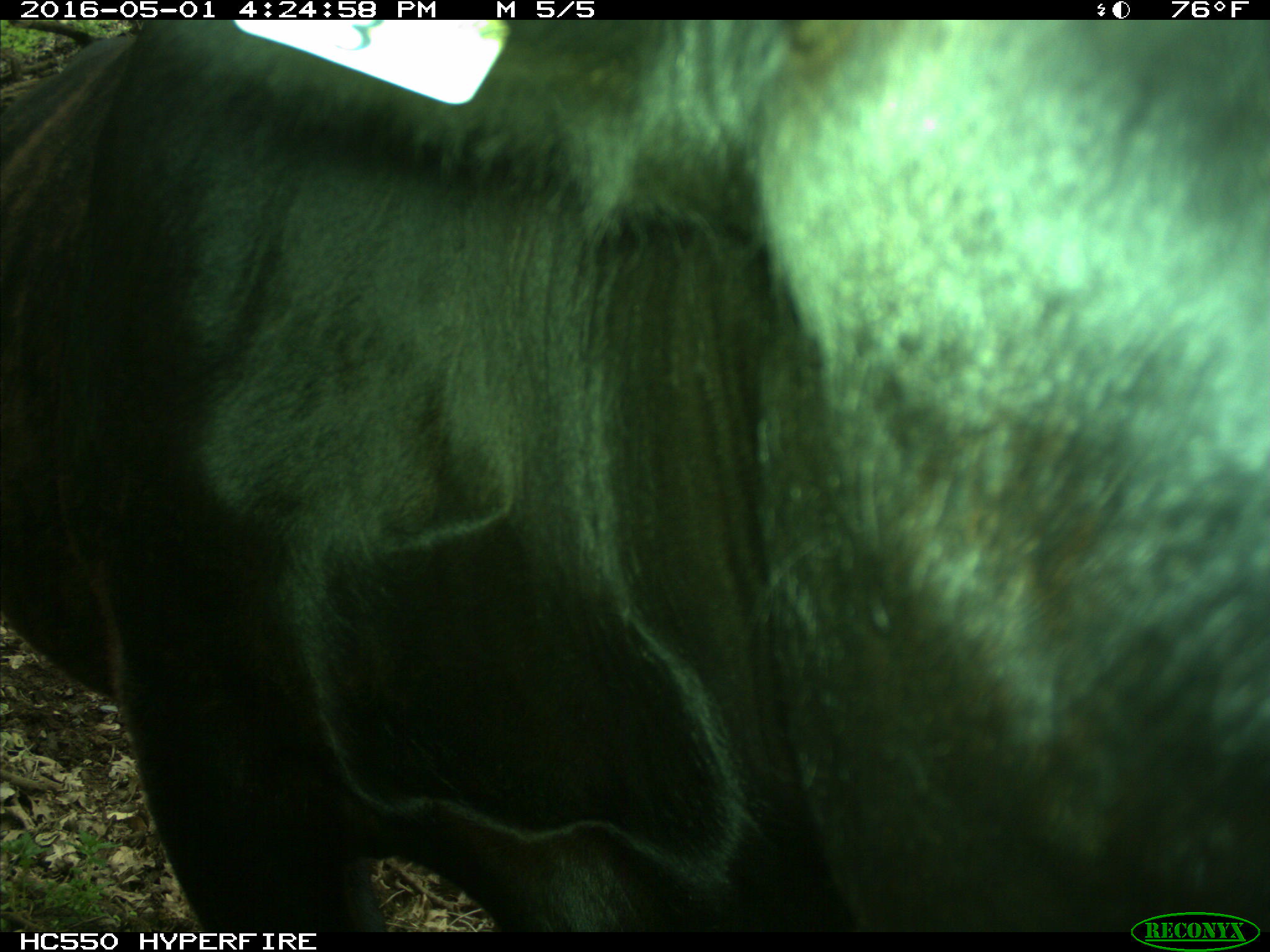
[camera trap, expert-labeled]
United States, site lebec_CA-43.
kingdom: Animalia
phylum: Chordata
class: Mammalia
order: Artiodactyla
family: Bovidae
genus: Bos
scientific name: Bos taurus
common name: domestic cow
Bos taurus (domestic cow).